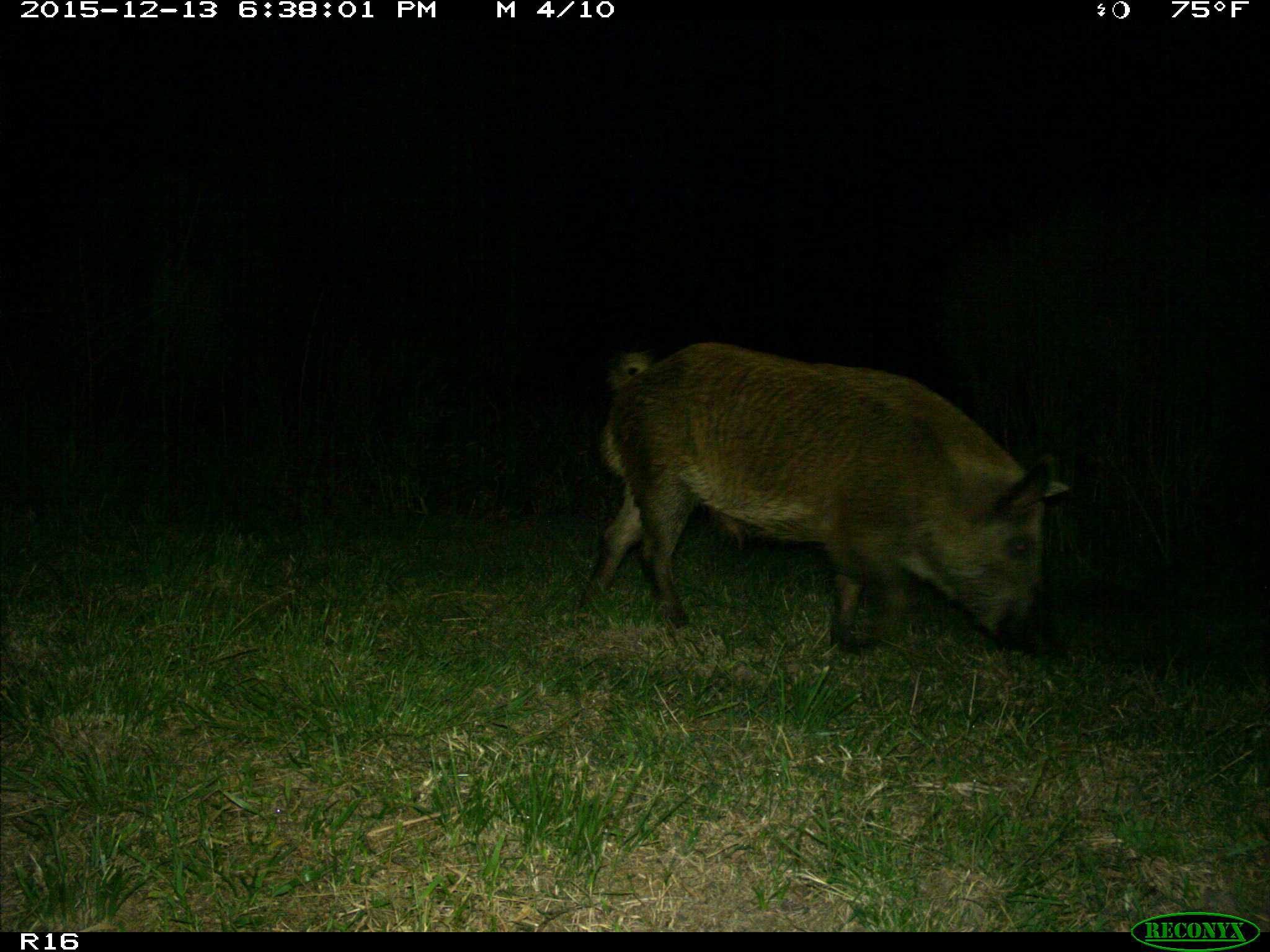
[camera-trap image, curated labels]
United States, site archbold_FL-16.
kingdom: Animalia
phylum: Chordata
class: Mammalia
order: Artiodactyla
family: Suidae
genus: Sus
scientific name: Sus scrofa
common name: wild boar